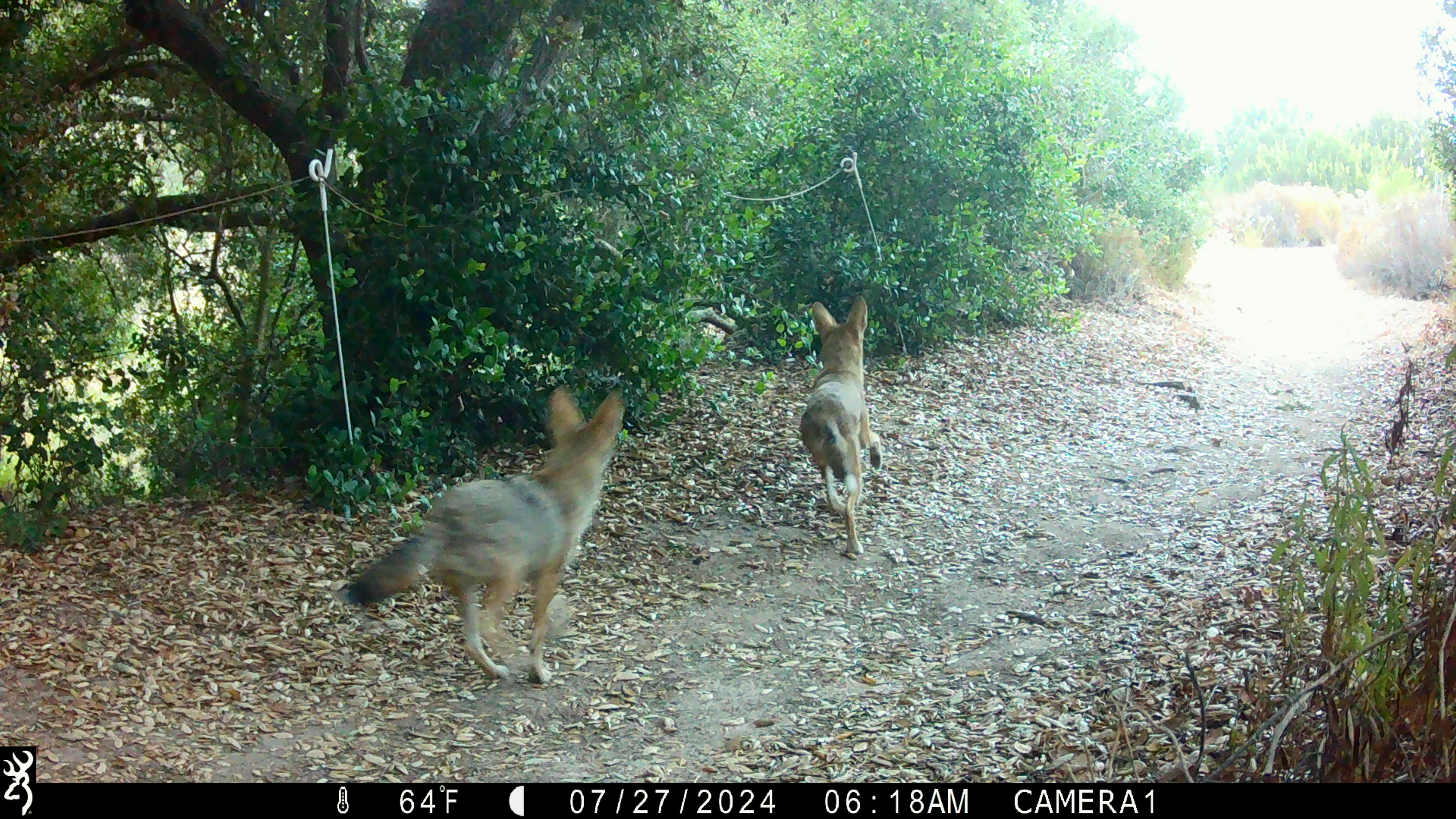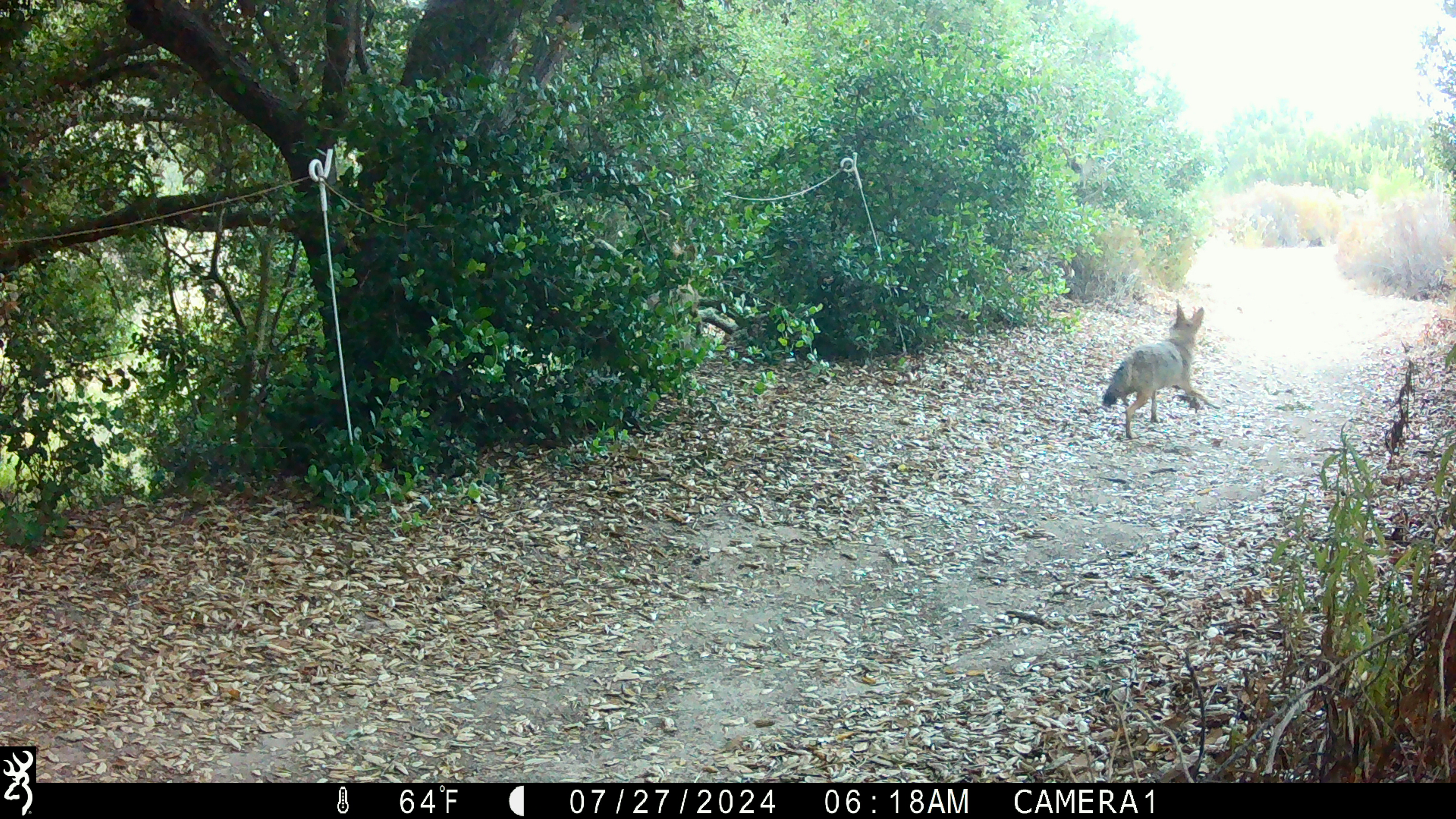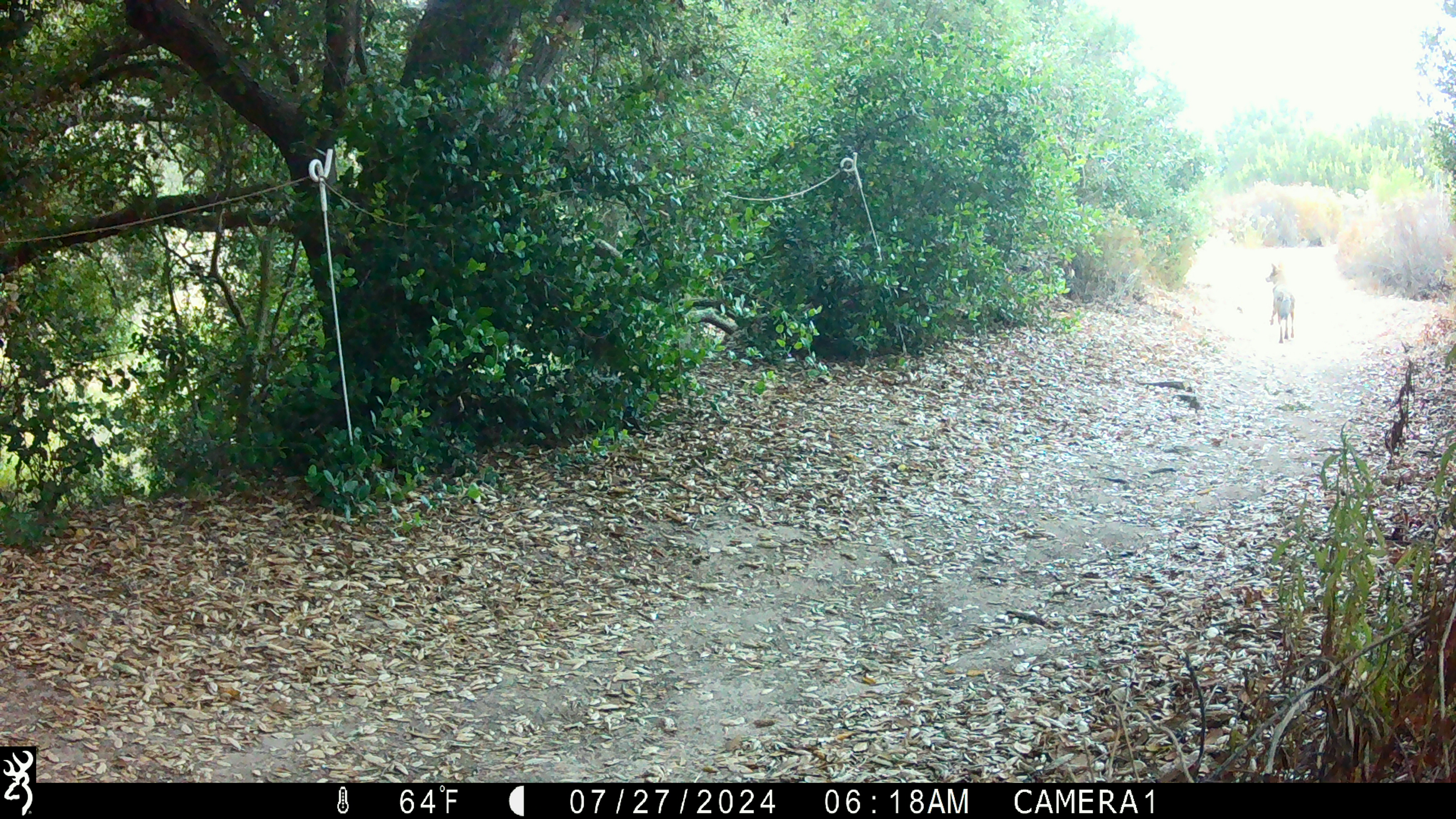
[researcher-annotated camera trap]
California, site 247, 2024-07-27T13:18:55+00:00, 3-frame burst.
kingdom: Animalia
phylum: Chordata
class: Mammalia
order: Carnivora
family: Canidae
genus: Canis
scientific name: Canis latrans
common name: coyote